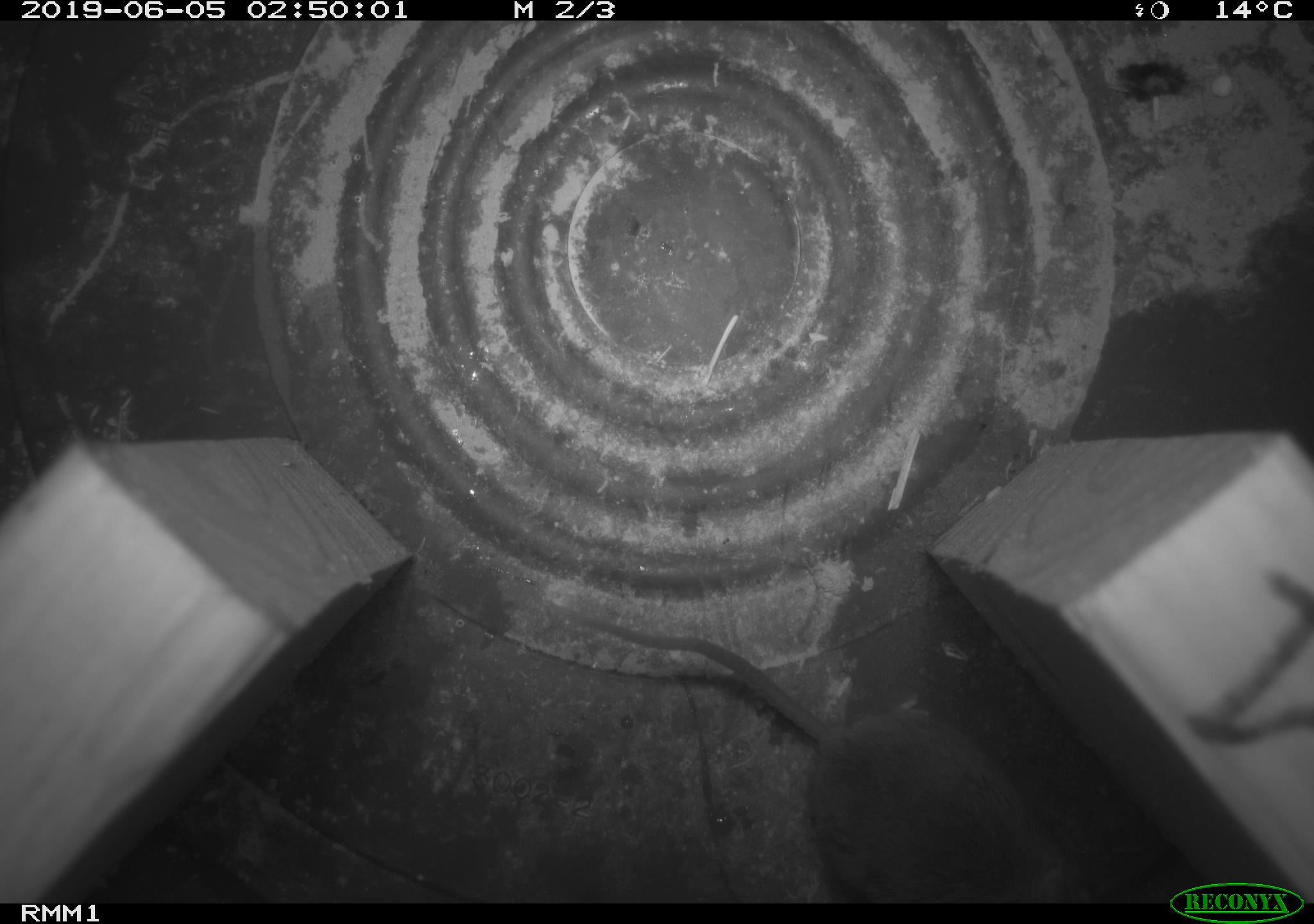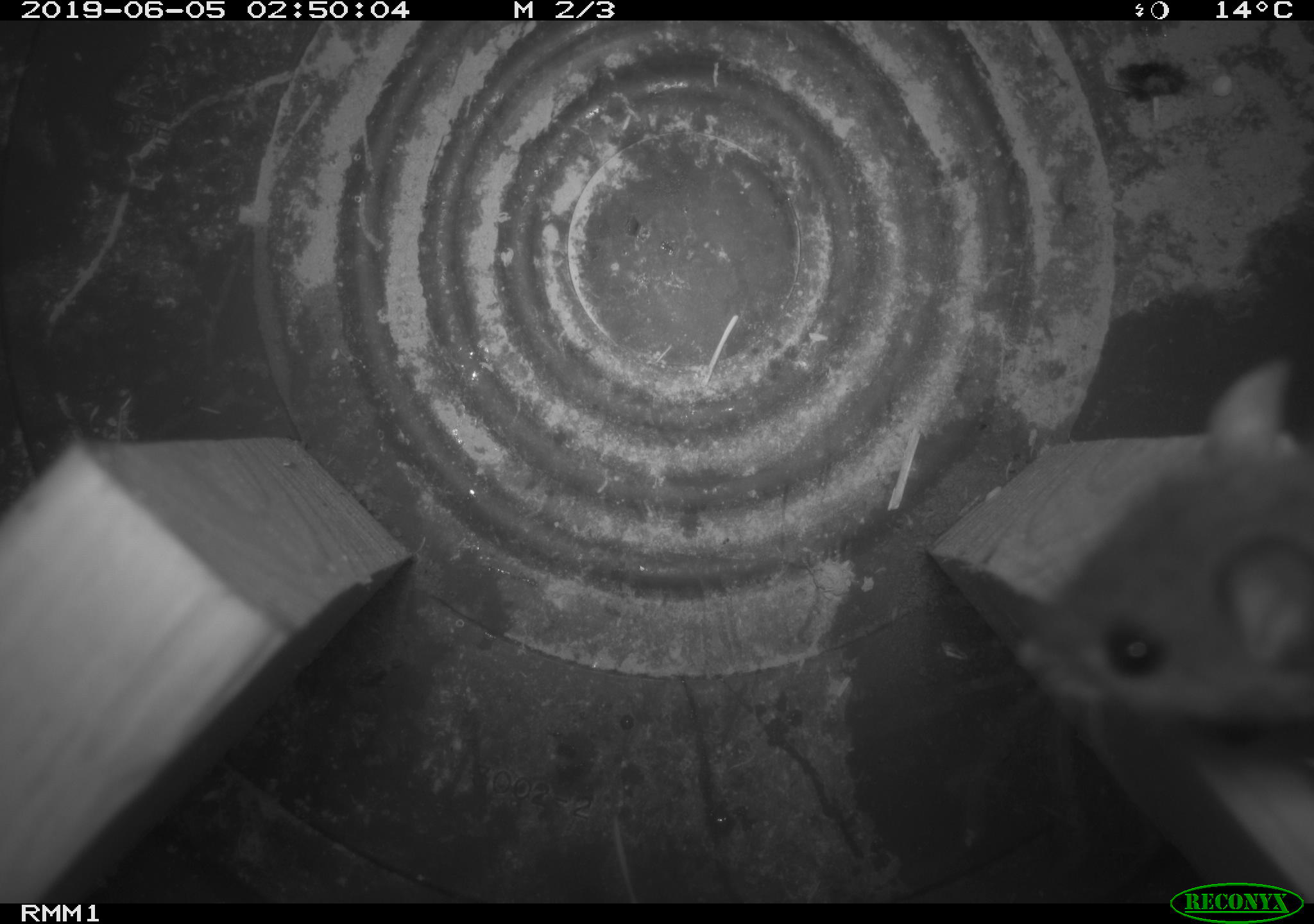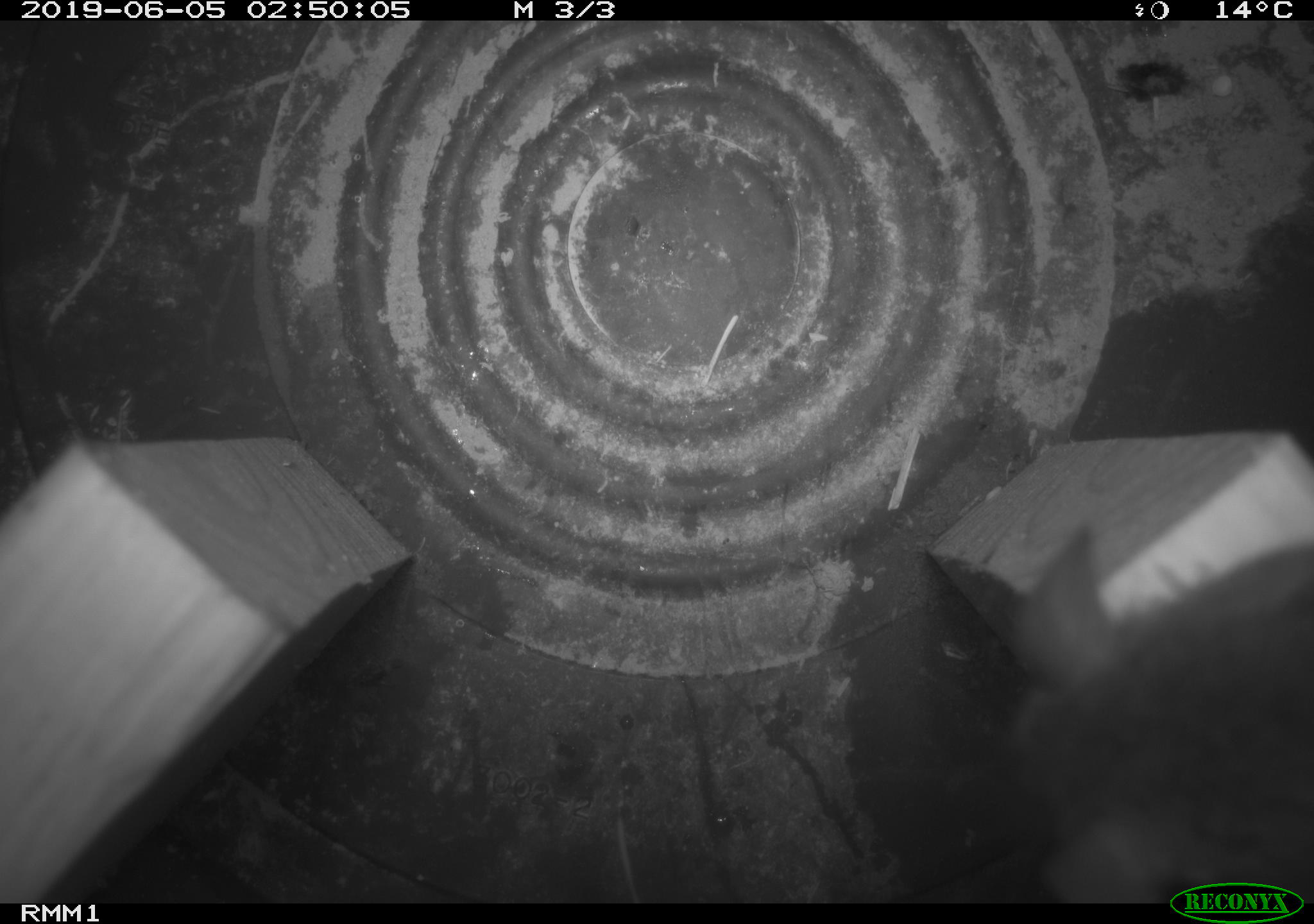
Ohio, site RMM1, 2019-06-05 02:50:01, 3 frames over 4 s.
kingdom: Animalia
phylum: Chordata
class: Mammalia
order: Rodentia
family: Cricetidae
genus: Peromyscus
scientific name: Peromyscus leucopus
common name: white-footed mouse